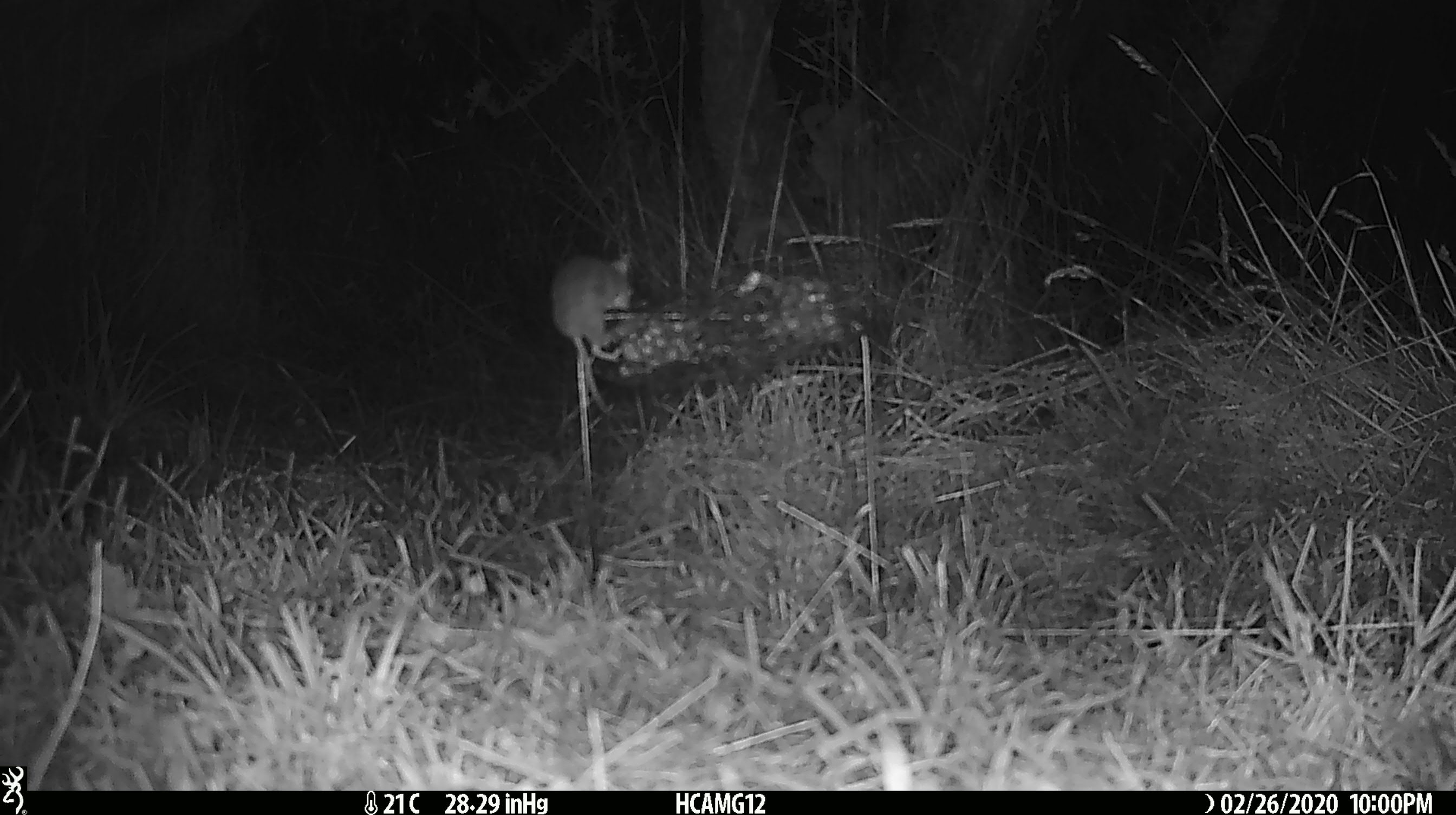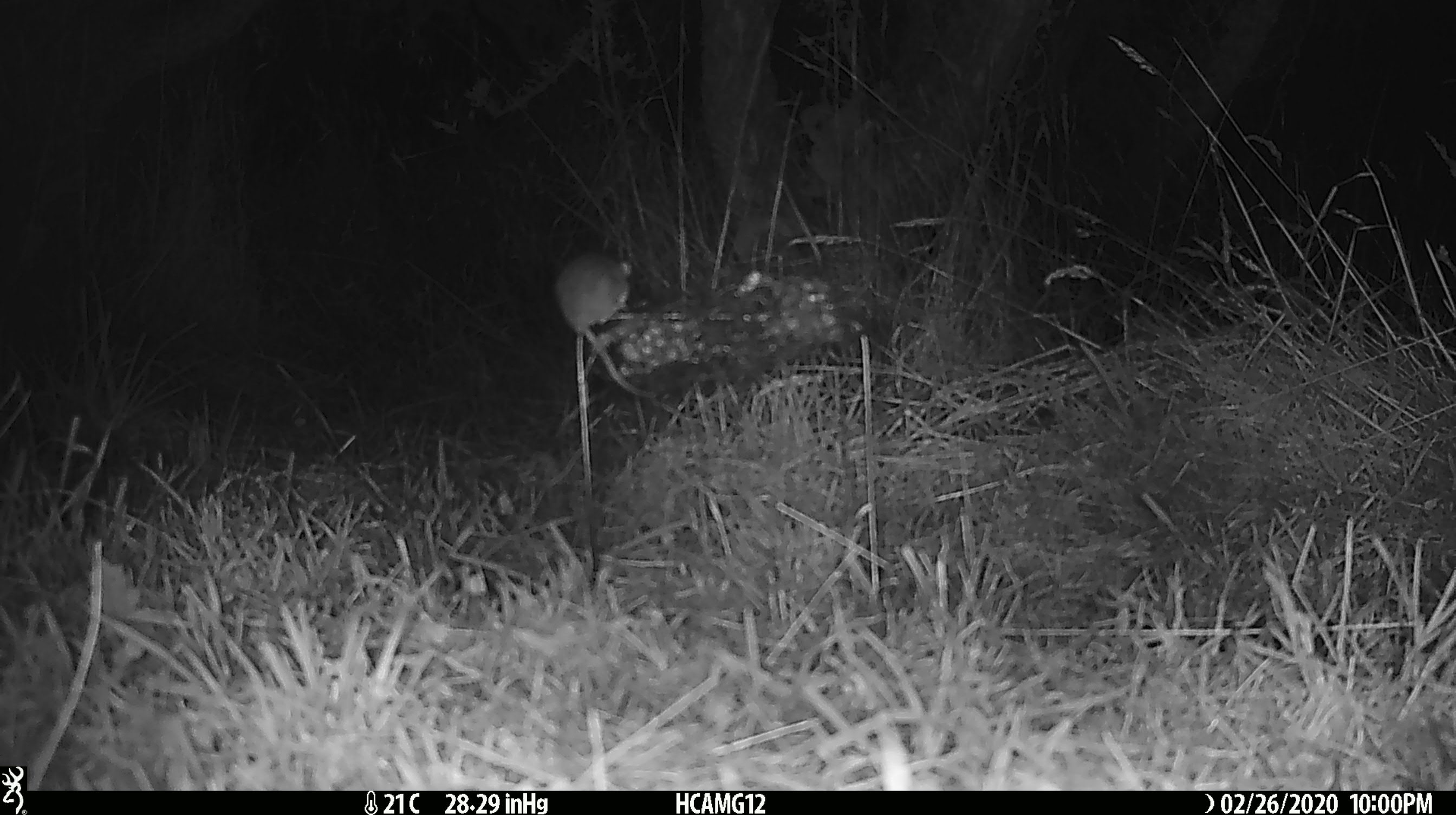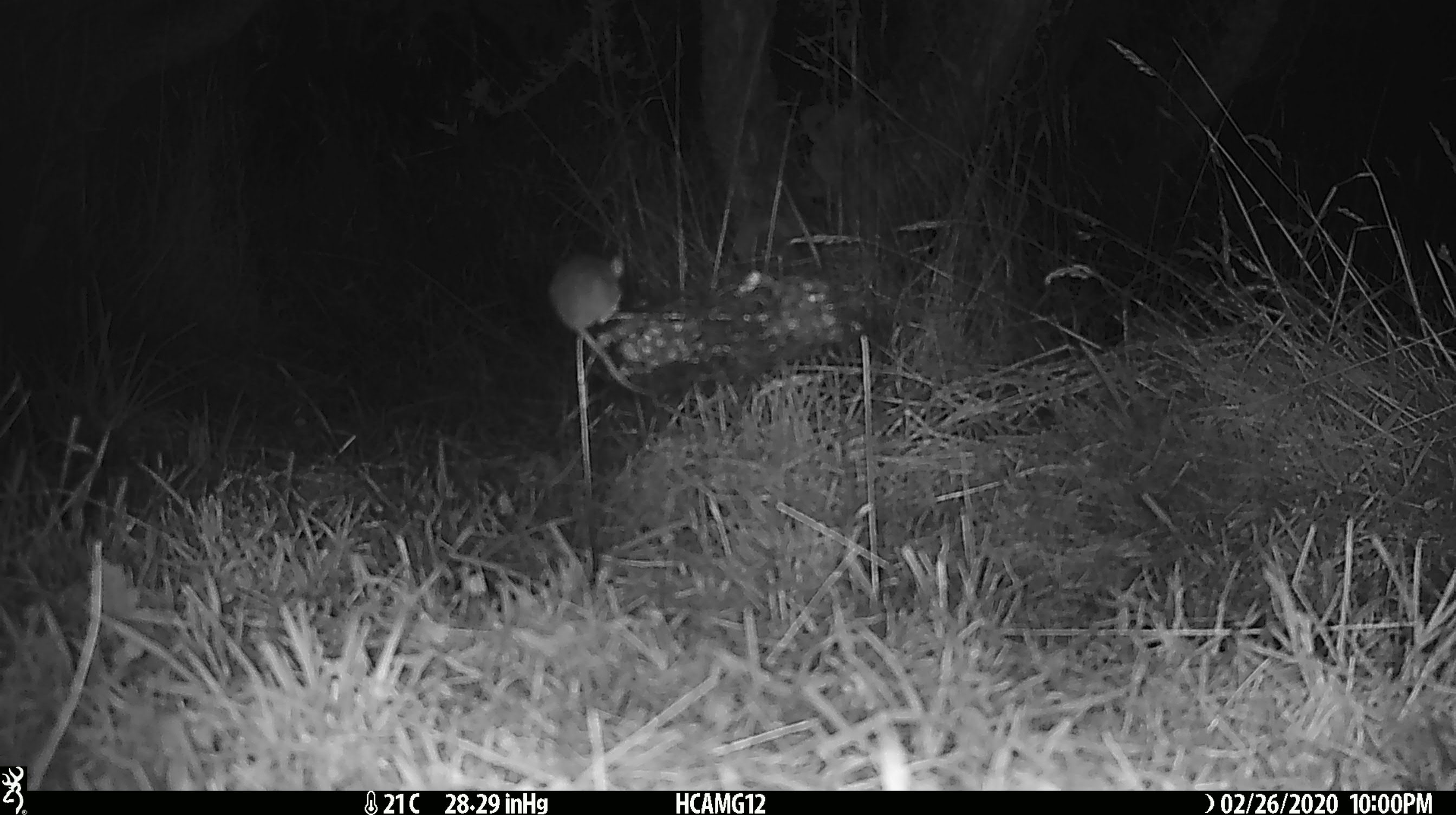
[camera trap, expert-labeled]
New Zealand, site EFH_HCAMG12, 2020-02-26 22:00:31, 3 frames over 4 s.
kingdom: Animalia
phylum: Chordata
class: Mammalia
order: Rodentia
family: Muridae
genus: Mus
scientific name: Mus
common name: mouse